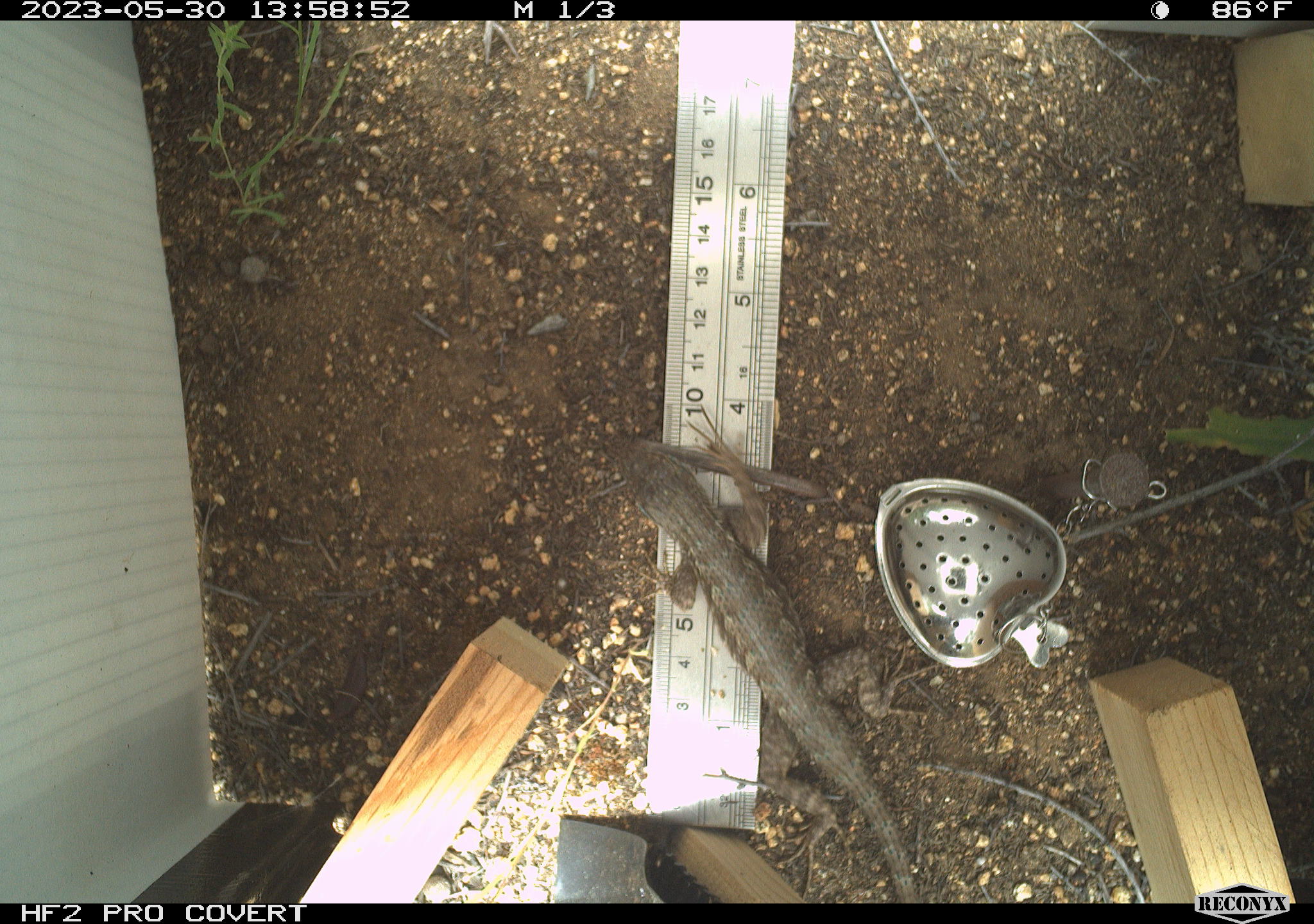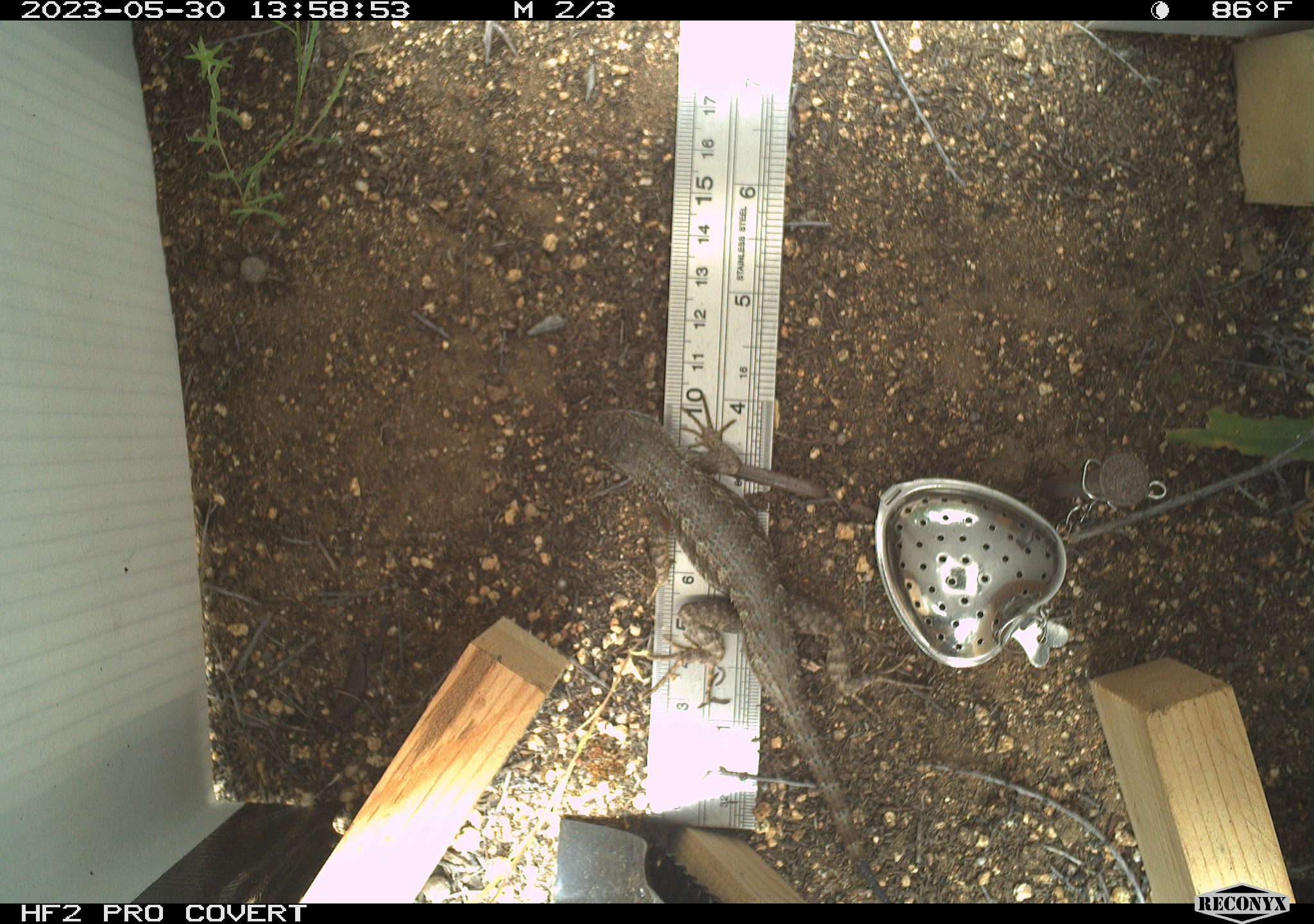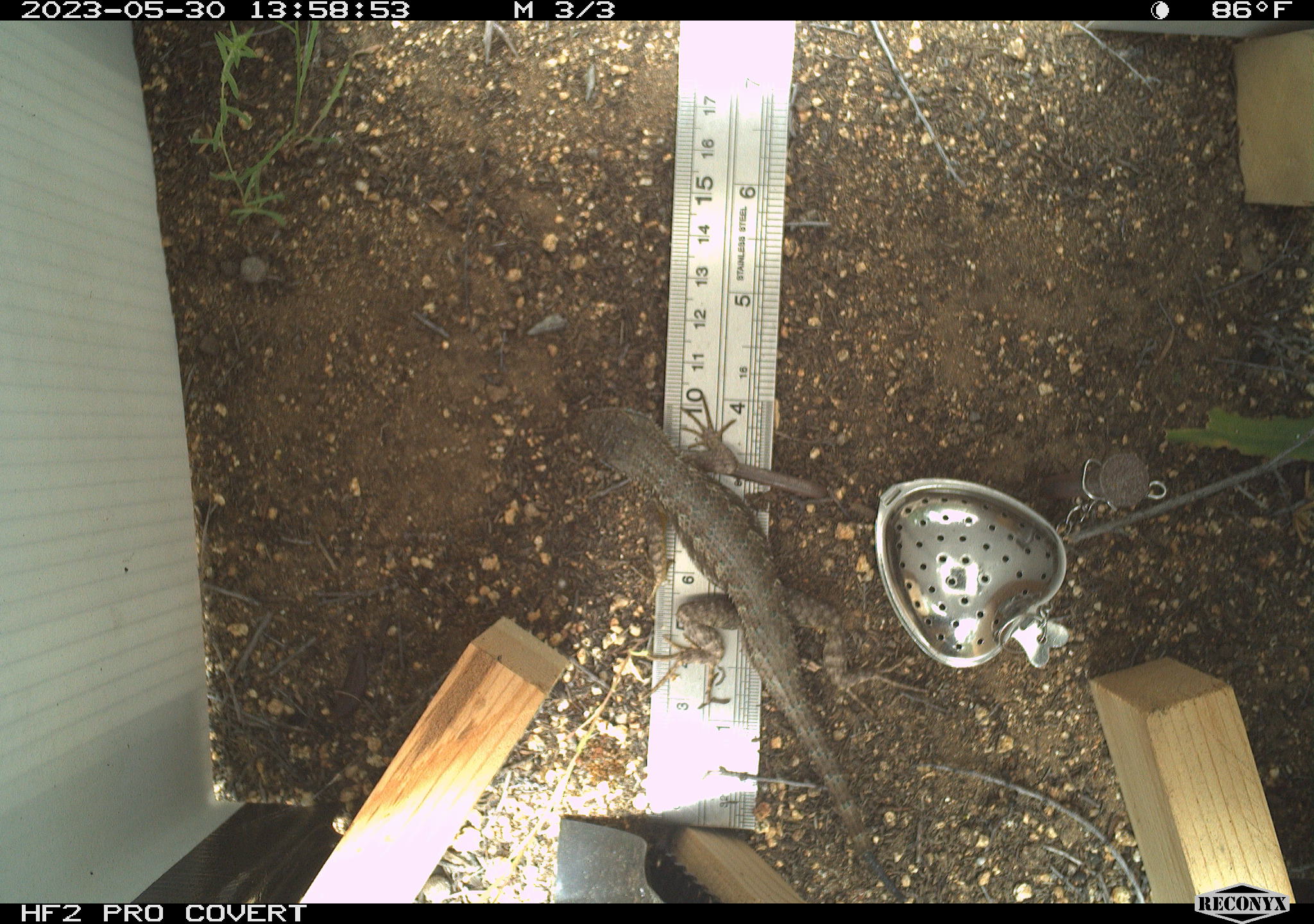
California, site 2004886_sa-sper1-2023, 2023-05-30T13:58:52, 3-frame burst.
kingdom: Animalia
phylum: Chordata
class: Reptilia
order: Squamata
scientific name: Squamata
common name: lizards and snakes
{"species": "lizards and snakes (Squamata)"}